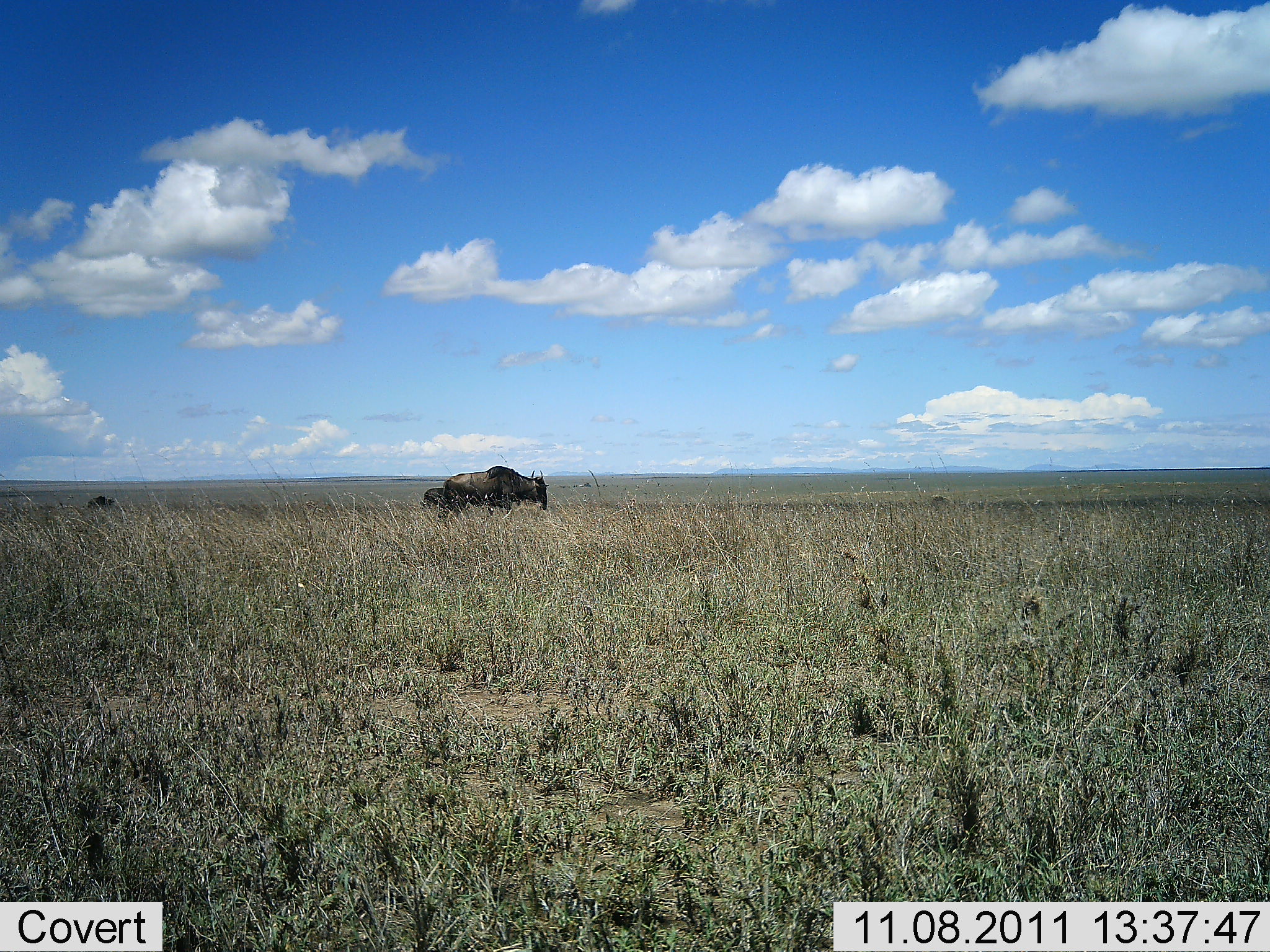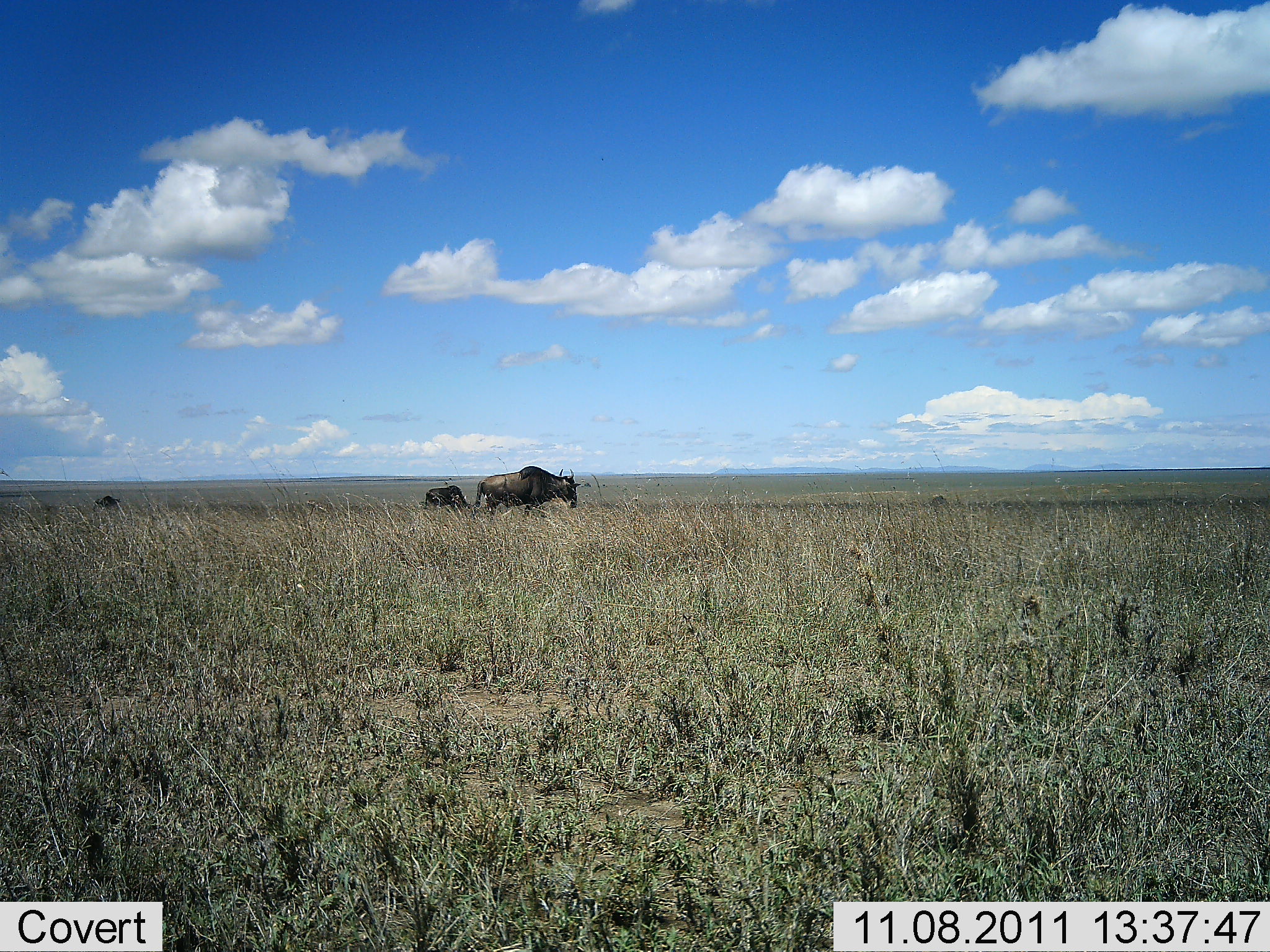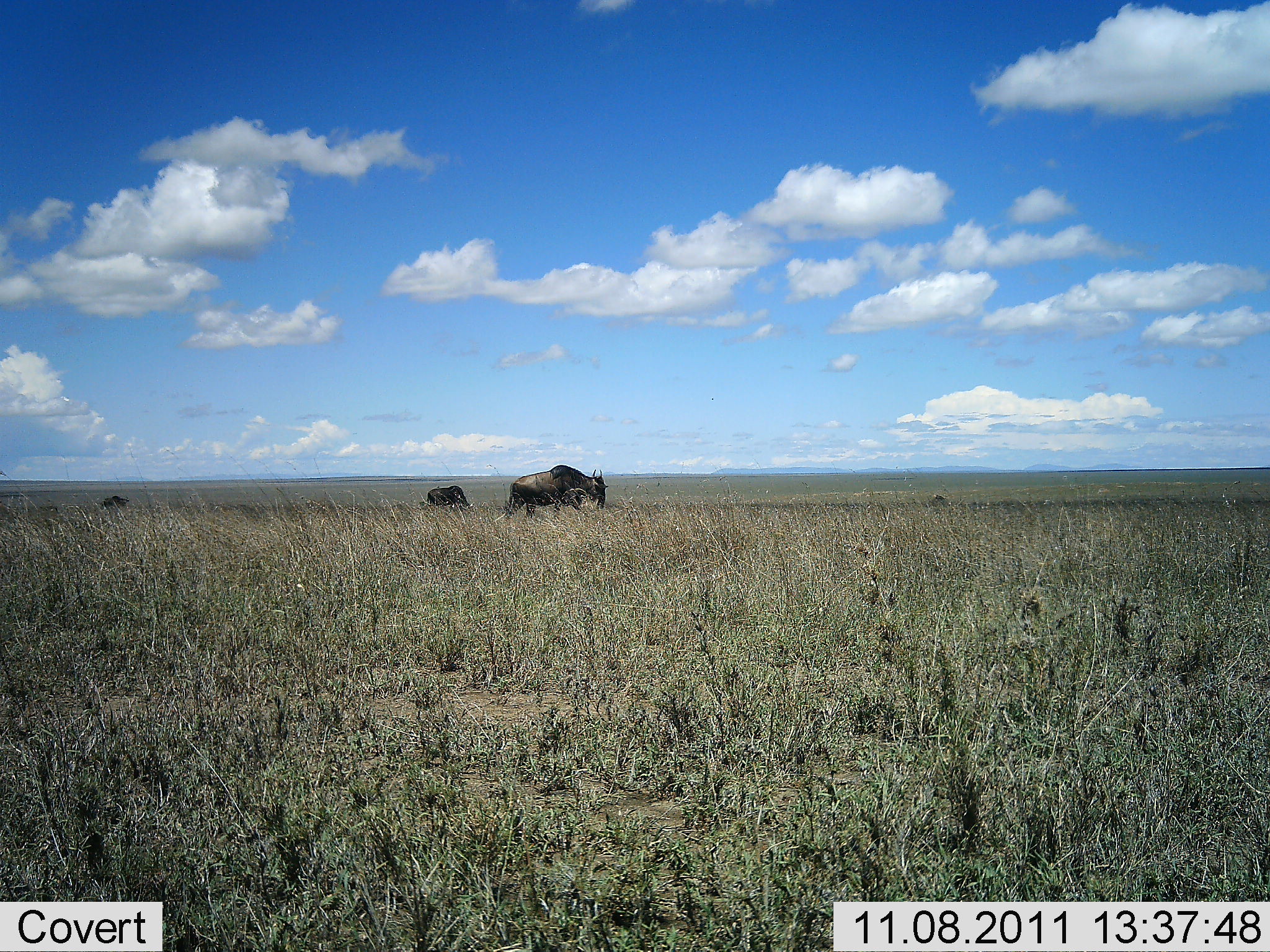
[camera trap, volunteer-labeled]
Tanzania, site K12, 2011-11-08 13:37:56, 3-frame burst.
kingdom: Animalia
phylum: Chordata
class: Mammalia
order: Artiodactyla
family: Bovidae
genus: Connochaetes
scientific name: Connochaetes taurinus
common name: blue wildebeest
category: wildebeest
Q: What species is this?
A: Wildebeest (blue wildebeest) (Connochaetes taurinus).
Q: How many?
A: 3.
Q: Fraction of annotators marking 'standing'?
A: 9%.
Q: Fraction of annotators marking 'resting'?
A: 0%.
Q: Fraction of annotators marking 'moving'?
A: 100%.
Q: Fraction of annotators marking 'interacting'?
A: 0%.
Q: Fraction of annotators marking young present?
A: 0%.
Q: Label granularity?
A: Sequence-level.